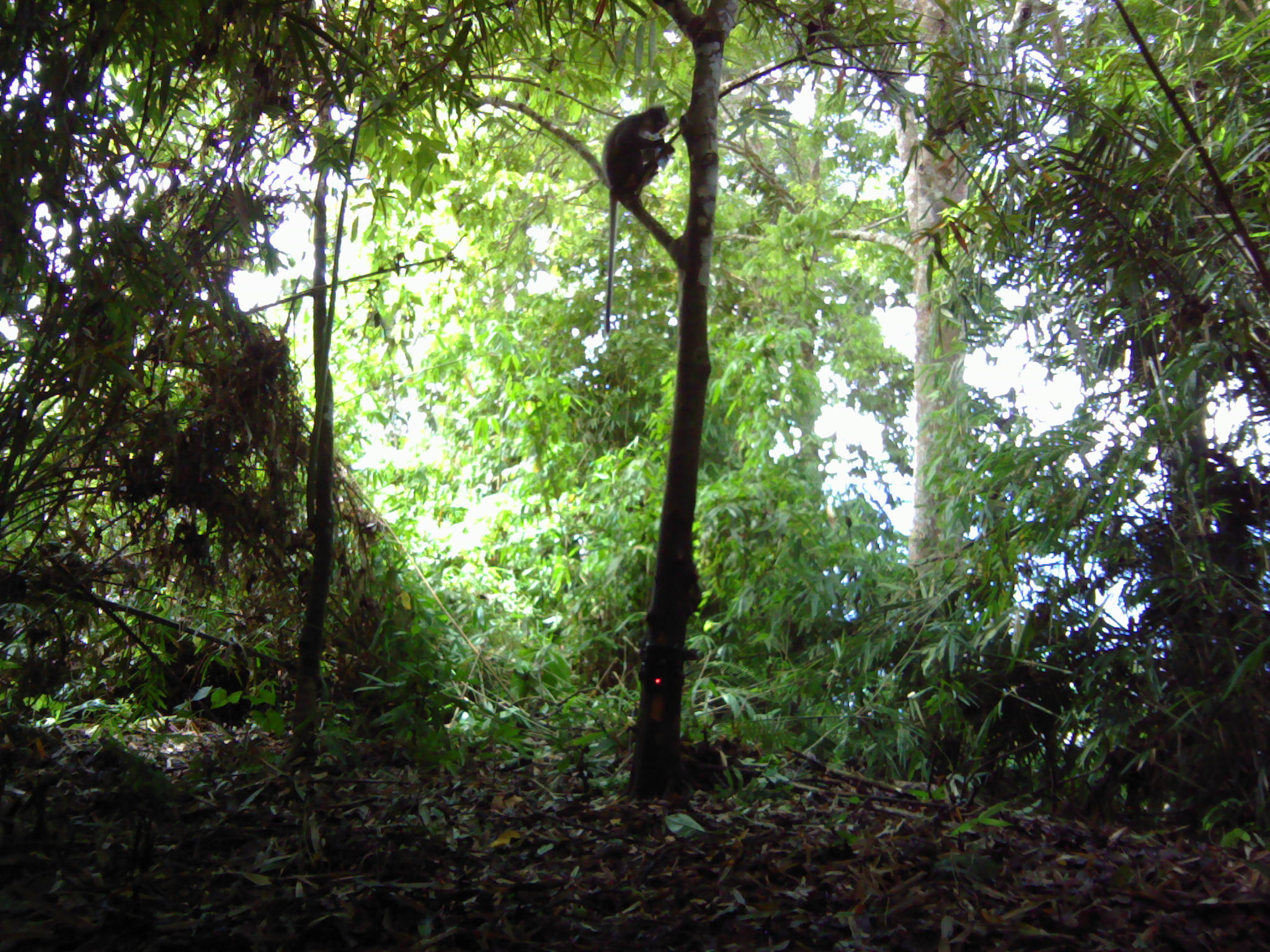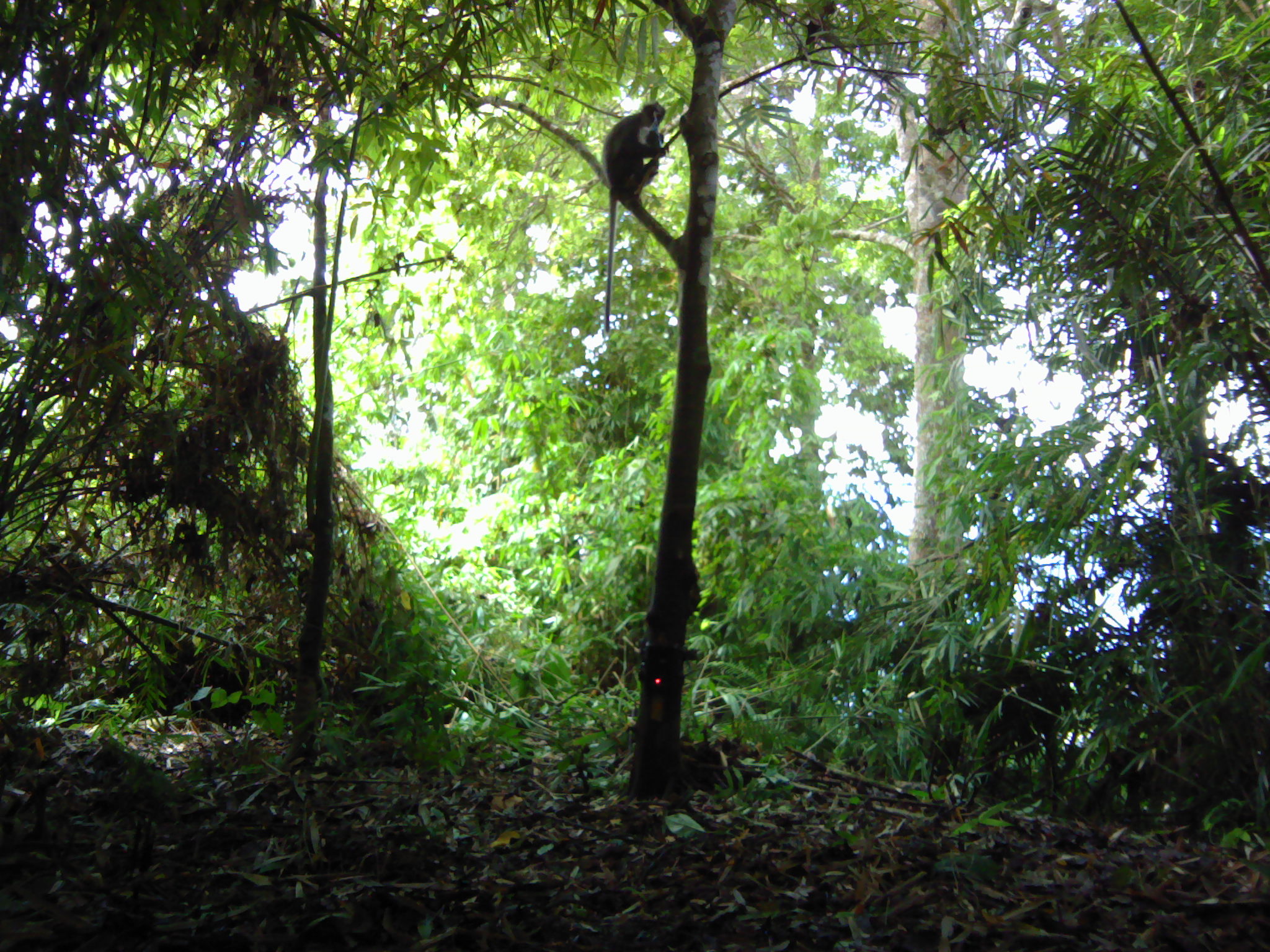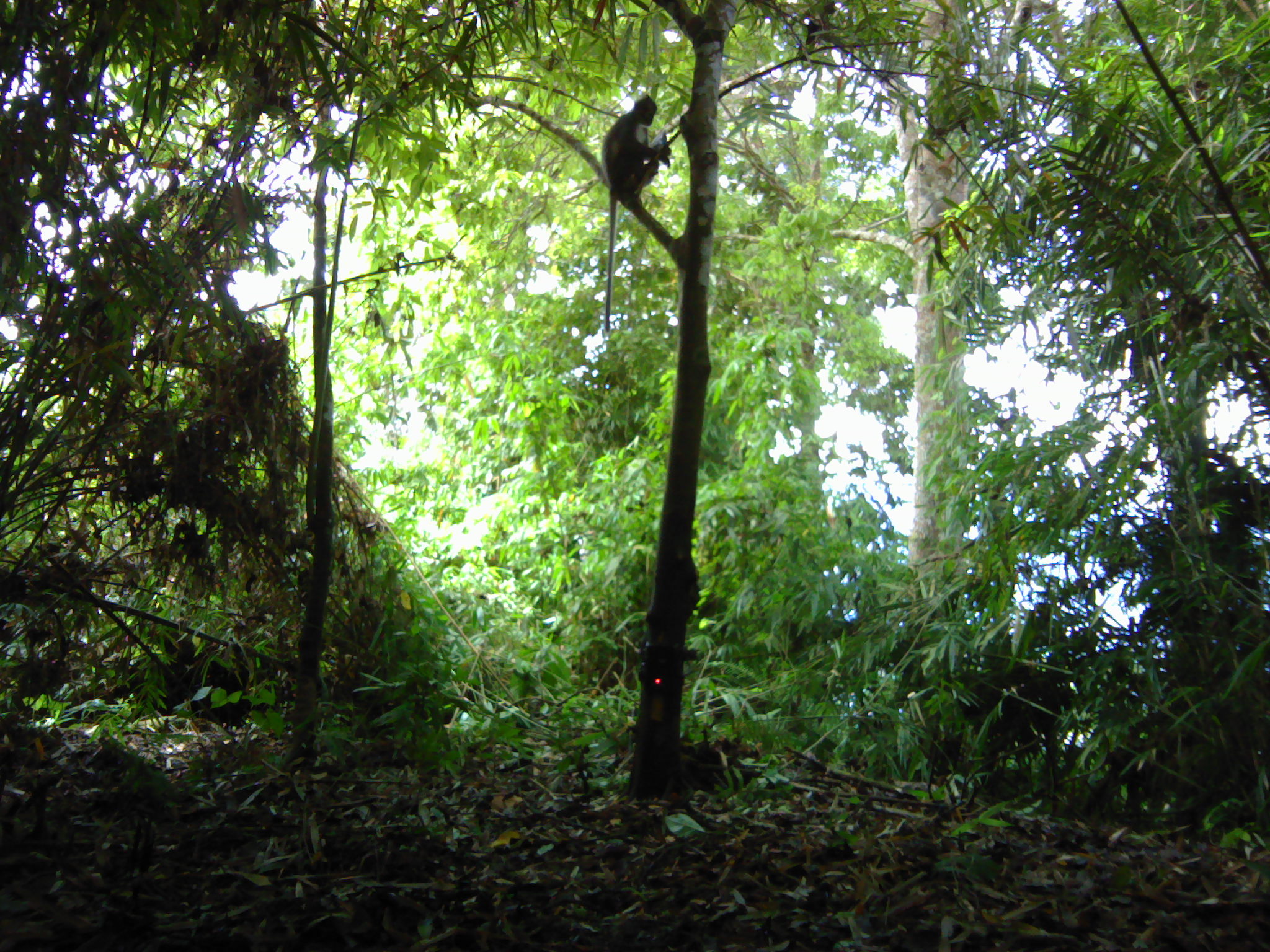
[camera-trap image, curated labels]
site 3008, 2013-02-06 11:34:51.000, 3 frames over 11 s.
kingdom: Animalia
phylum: Chordata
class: Mammalia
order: Primates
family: Cercopithecidae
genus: Presbytis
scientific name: Presbytis thomasi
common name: thomas’s langur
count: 1